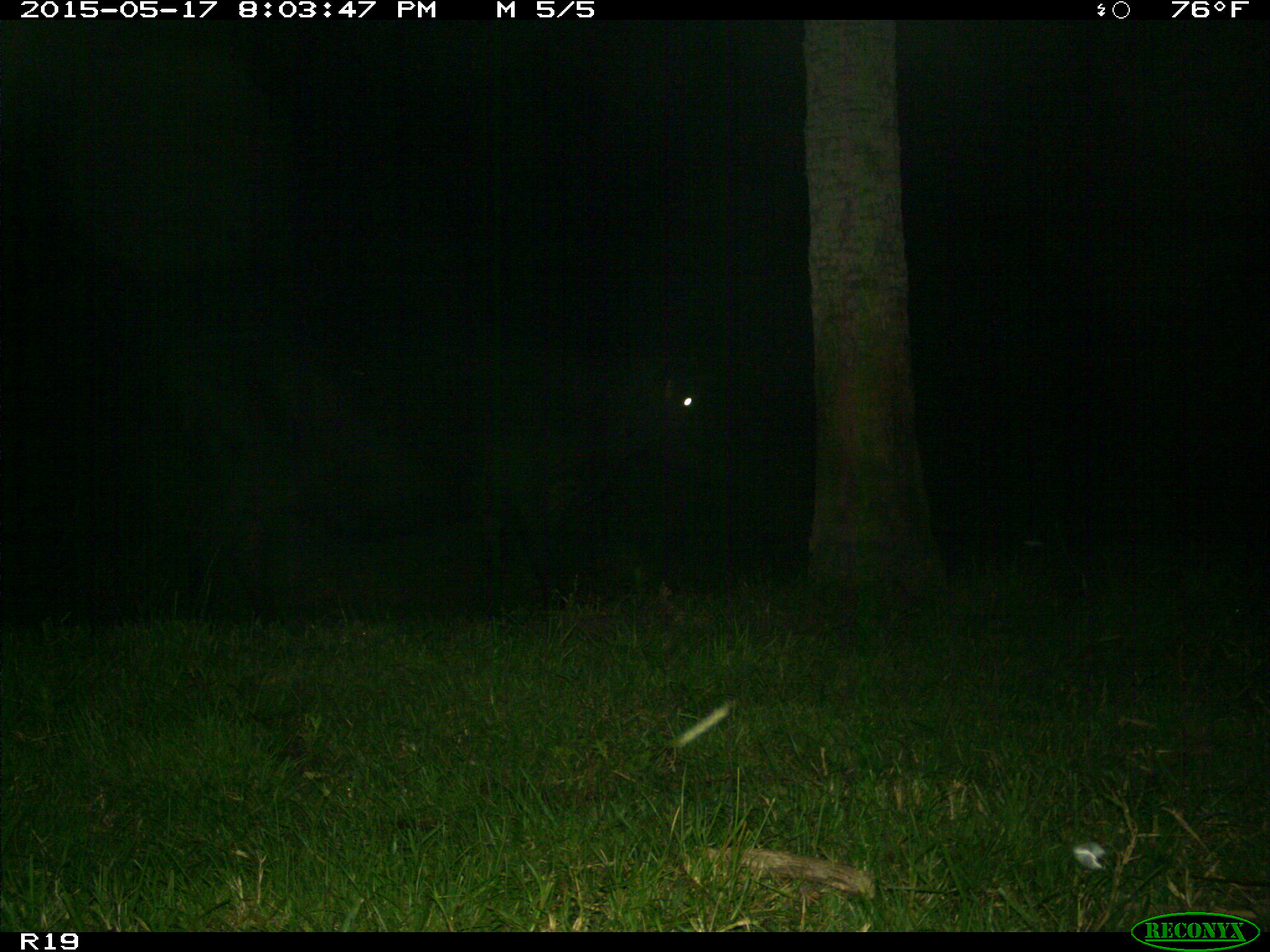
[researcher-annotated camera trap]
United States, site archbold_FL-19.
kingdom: Animalia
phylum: Chordata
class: Mammalia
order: Artiodactyla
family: Bovidae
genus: Bos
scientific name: Bos taurus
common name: domestic cow